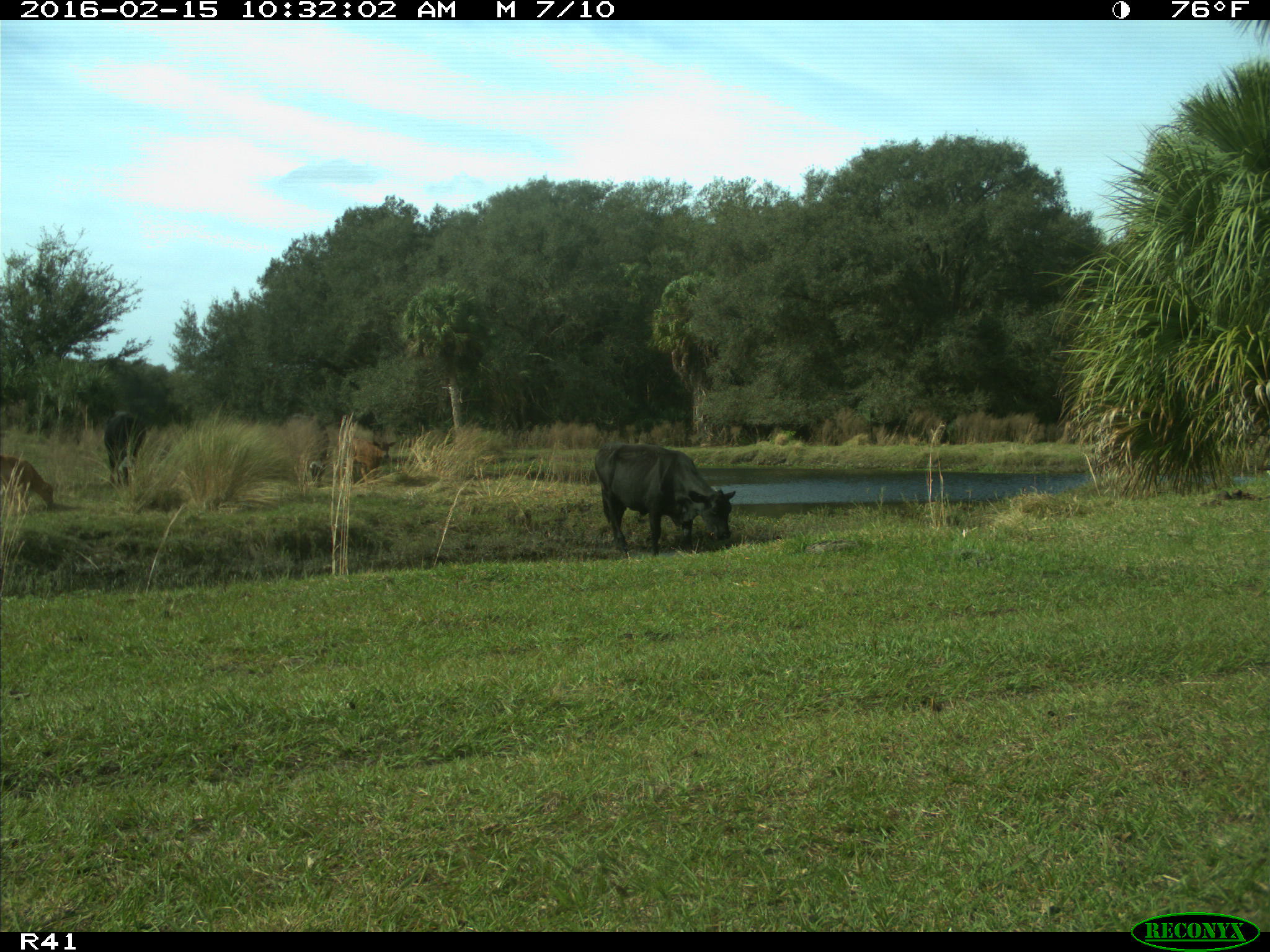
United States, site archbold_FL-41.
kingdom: Animalia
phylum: Chordata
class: Mammalia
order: Artiodactyla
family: Bovidae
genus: Bos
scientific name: Bos taurus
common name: domestic cow